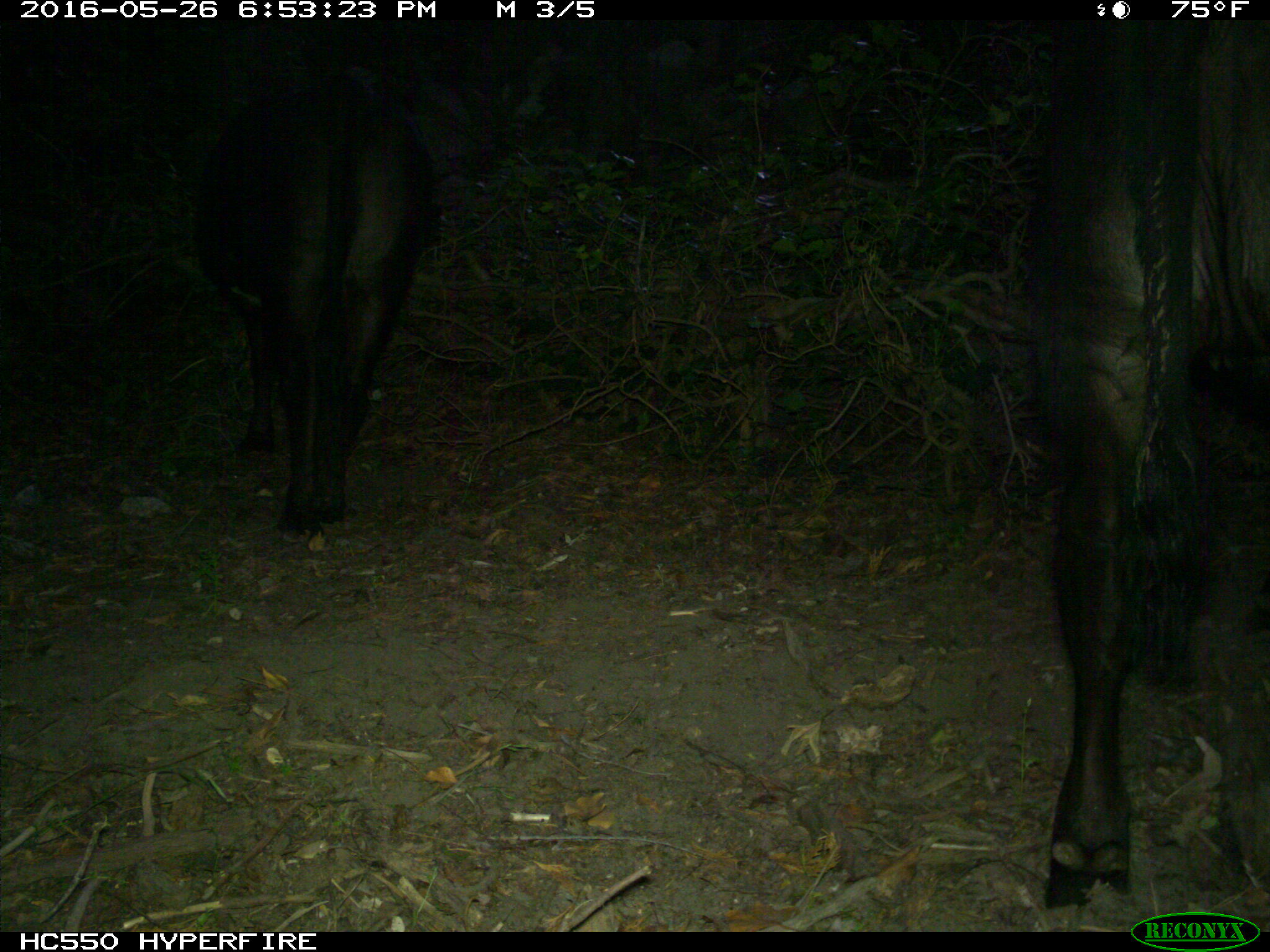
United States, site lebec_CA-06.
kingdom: Animalia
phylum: Chordata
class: Mammalia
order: Artiodactyla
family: Bovidae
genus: Bos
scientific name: Bos taurus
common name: domestic cow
Bos taurus (domestic cow).